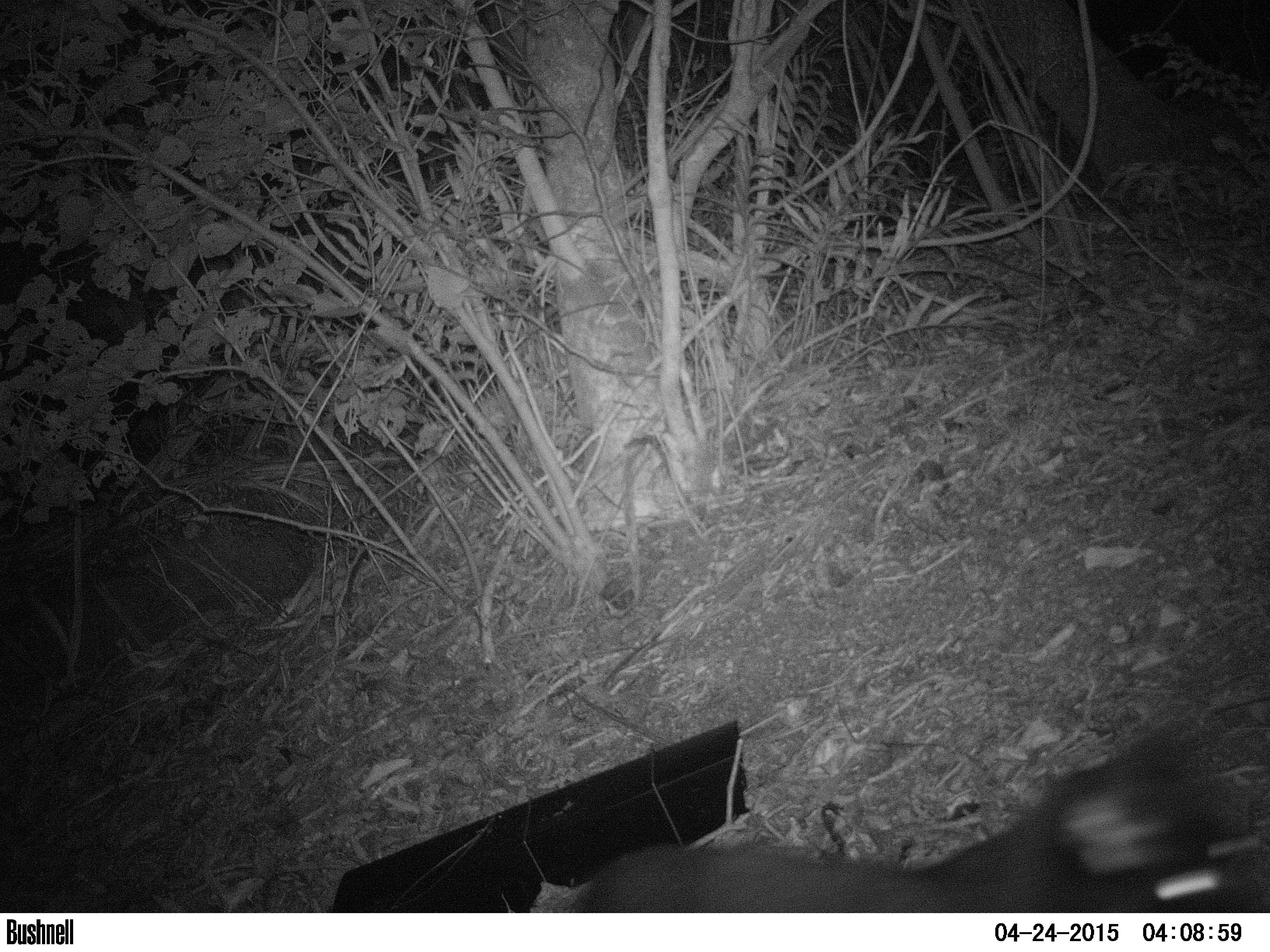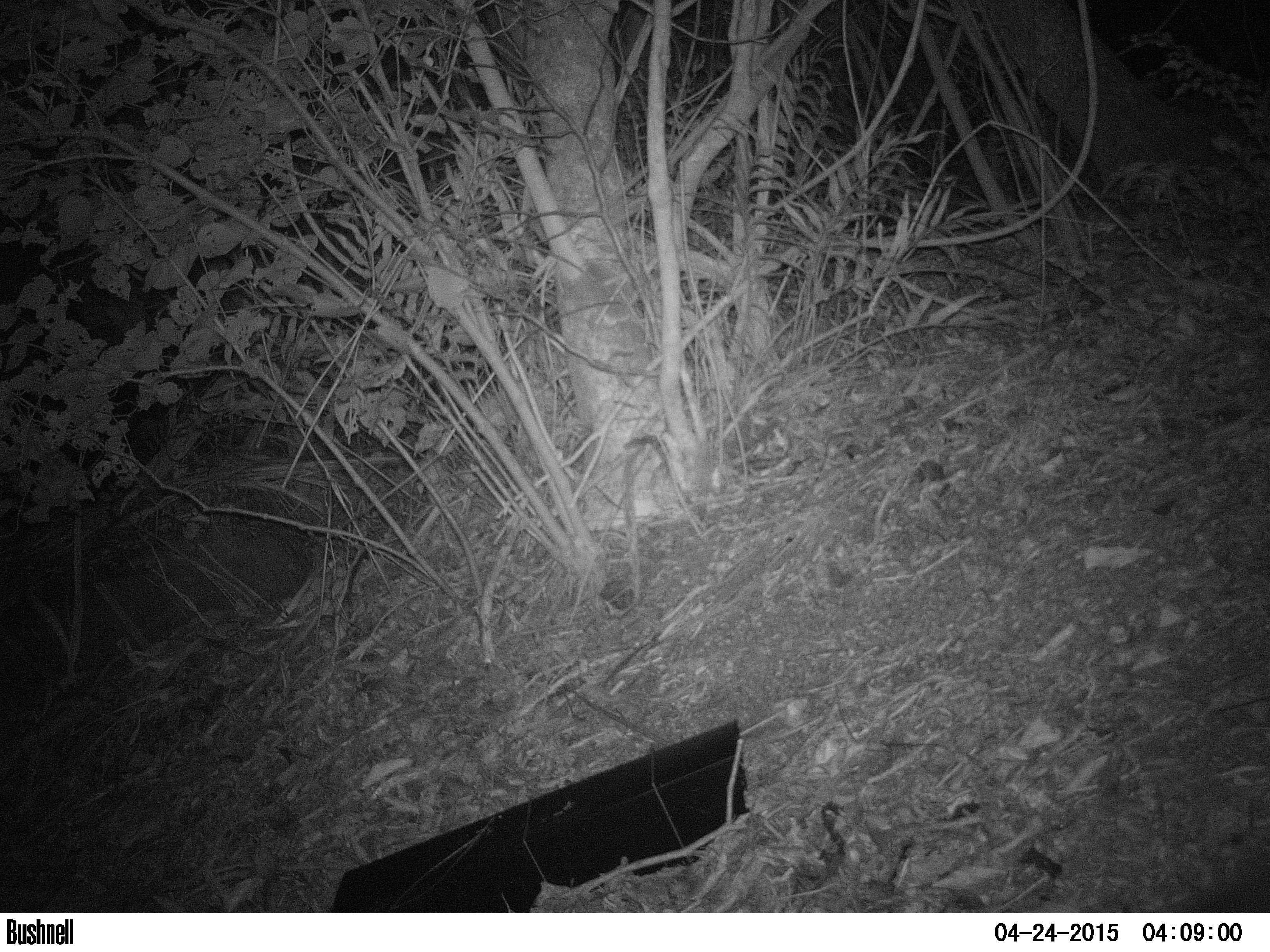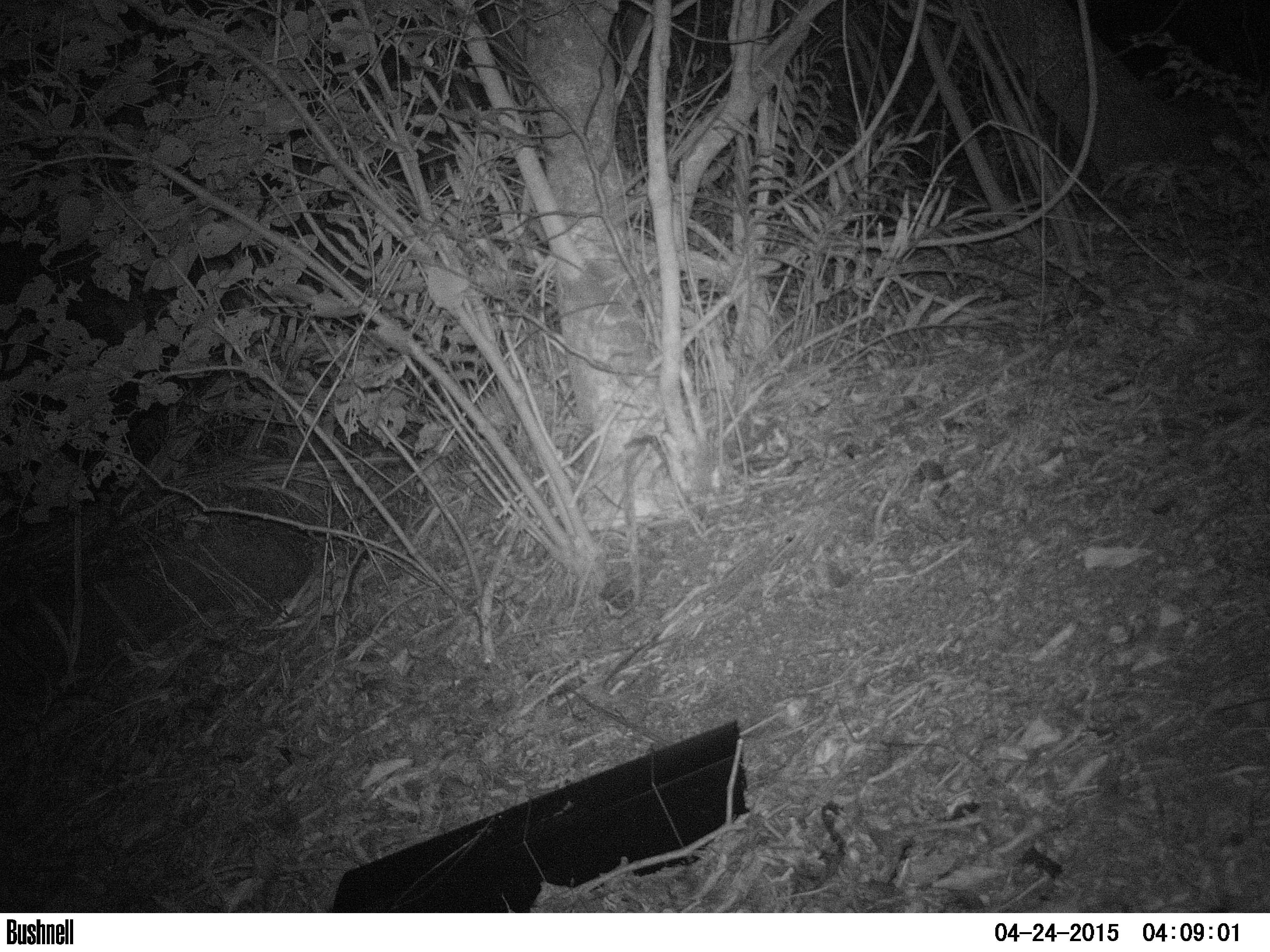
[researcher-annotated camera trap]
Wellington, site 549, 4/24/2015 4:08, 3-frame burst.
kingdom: Animalia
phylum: Chordata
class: Mammalia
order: Carnivora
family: Felidae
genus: Felis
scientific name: Felis catus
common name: cat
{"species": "cat (Felis catus)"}